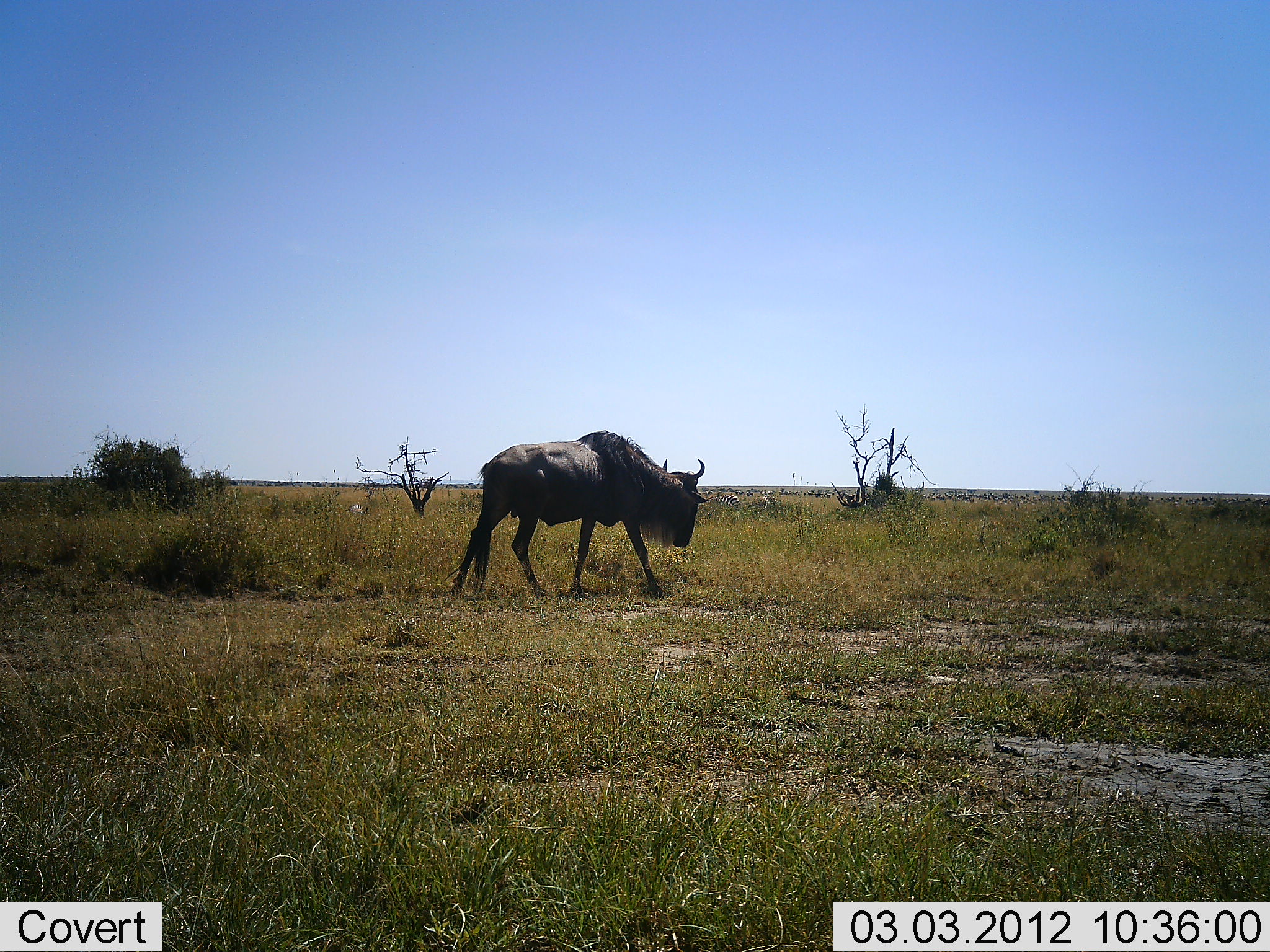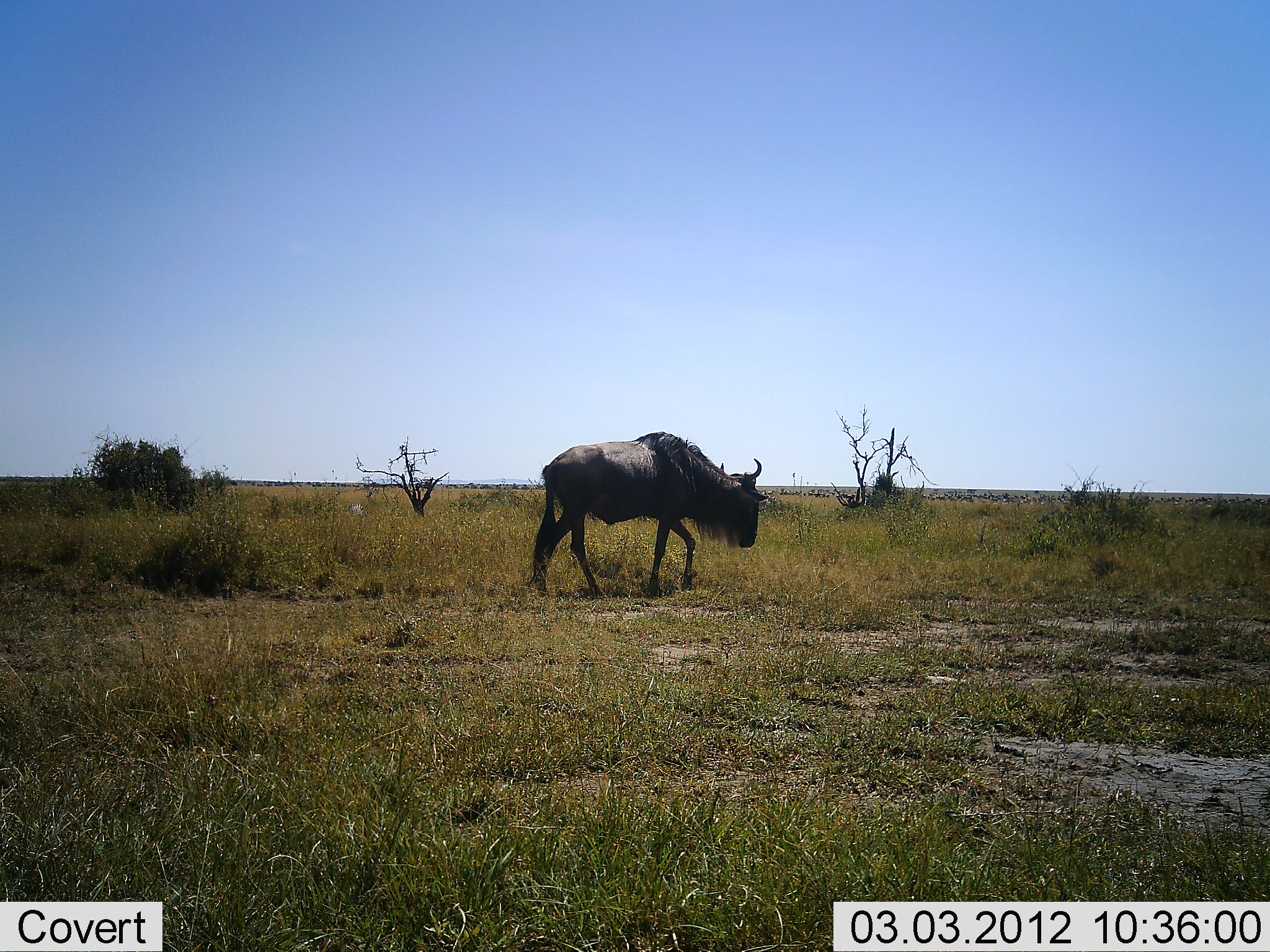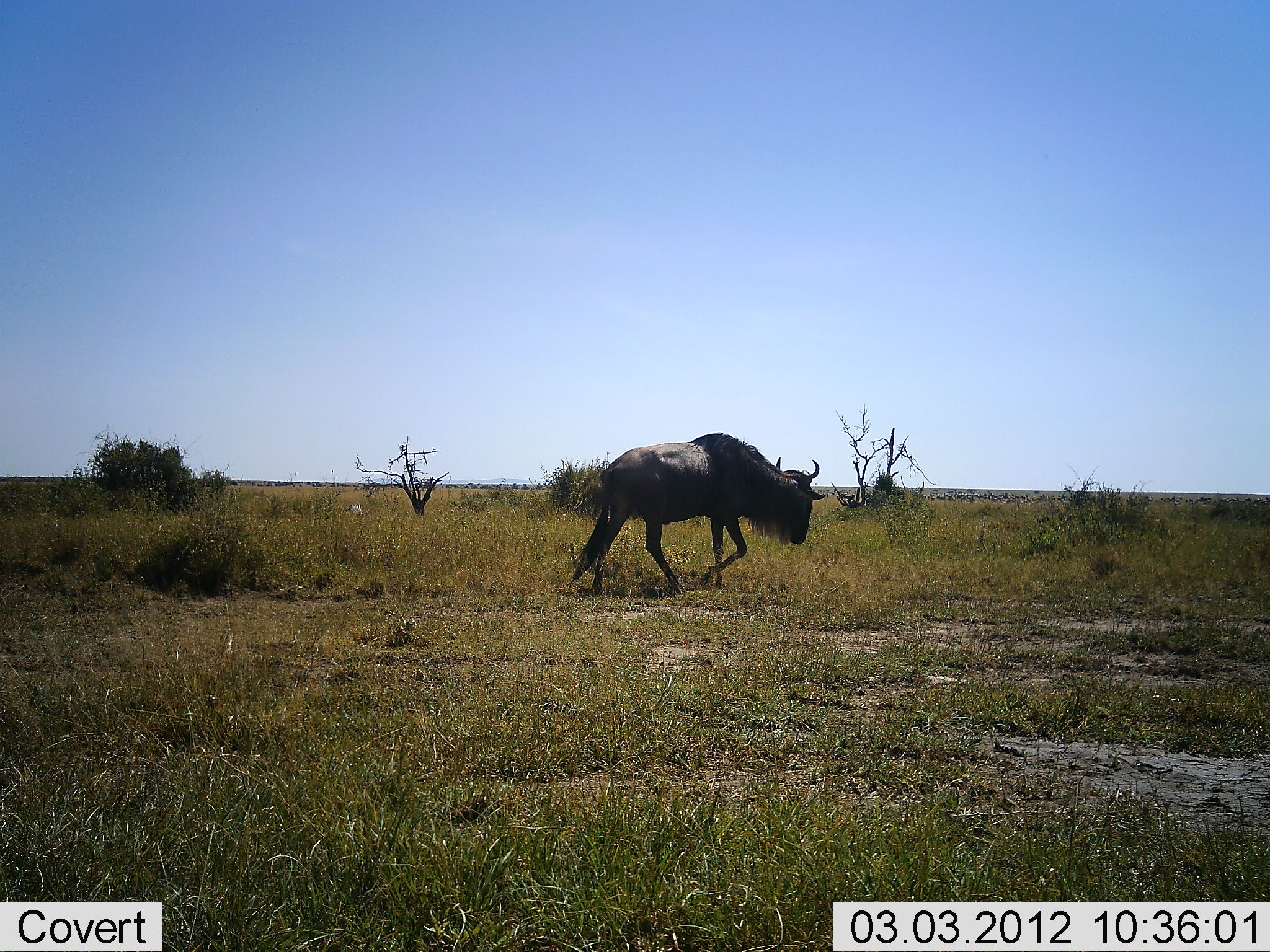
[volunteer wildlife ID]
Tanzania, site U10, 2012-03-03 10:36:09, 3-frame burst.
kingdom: Animalia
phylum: Chordata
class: Mammalia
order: Artiodactyla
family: Bovidae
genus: Connochaetes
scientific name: Connochaetes taurinus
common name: blue wildebeest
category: wildebeest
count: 1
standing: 0%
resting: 0%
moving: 100%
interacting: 0%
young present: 0%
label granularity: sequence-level